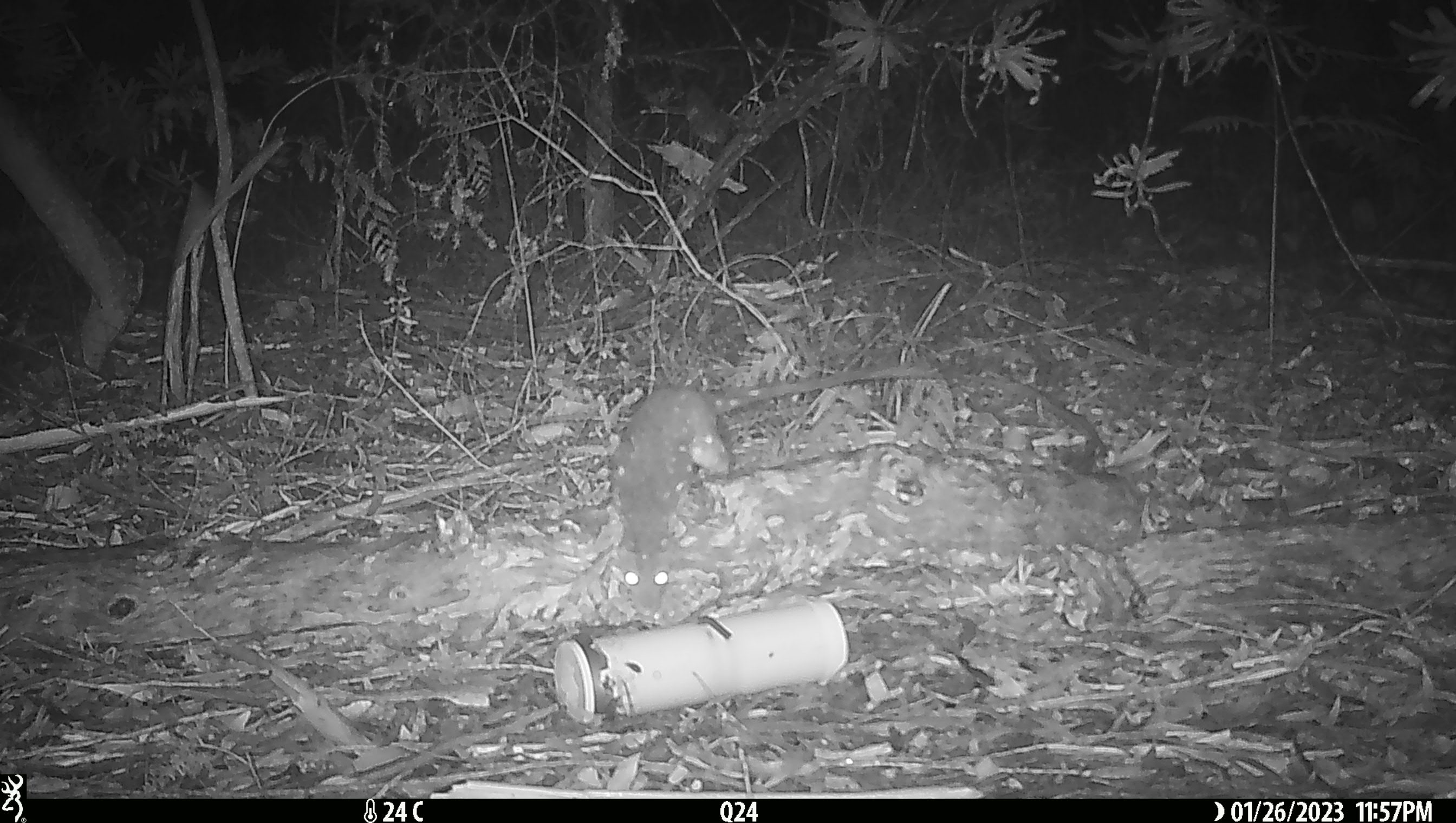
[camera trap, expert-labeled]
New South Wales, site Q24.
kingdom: Animalia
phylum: Chordata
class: Mammalia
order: Dasyuromorphia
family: Dasyuridae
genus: Dasyurus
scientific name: Dasyurus maculatus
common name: spotted-tailed quoll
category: quoll